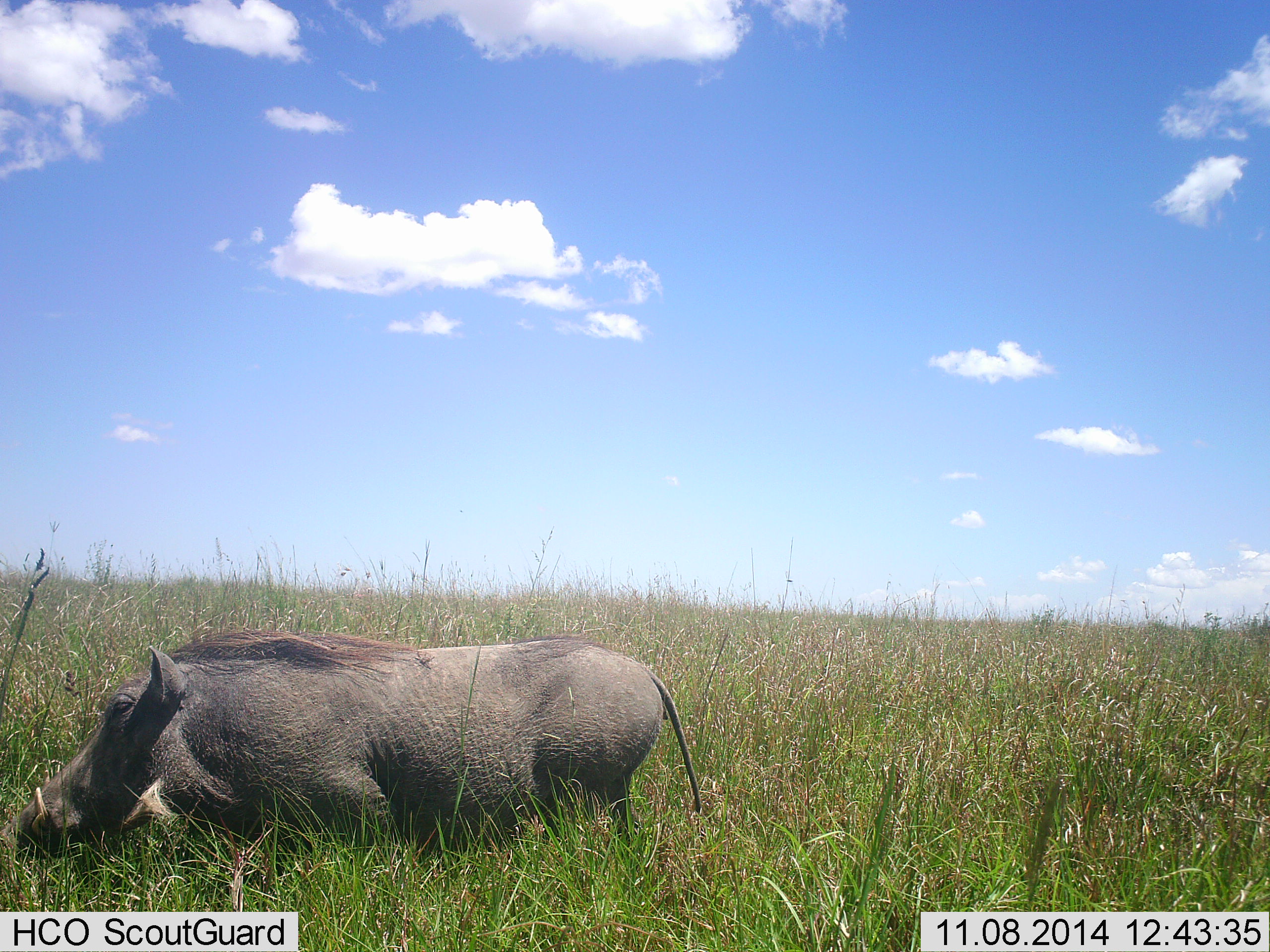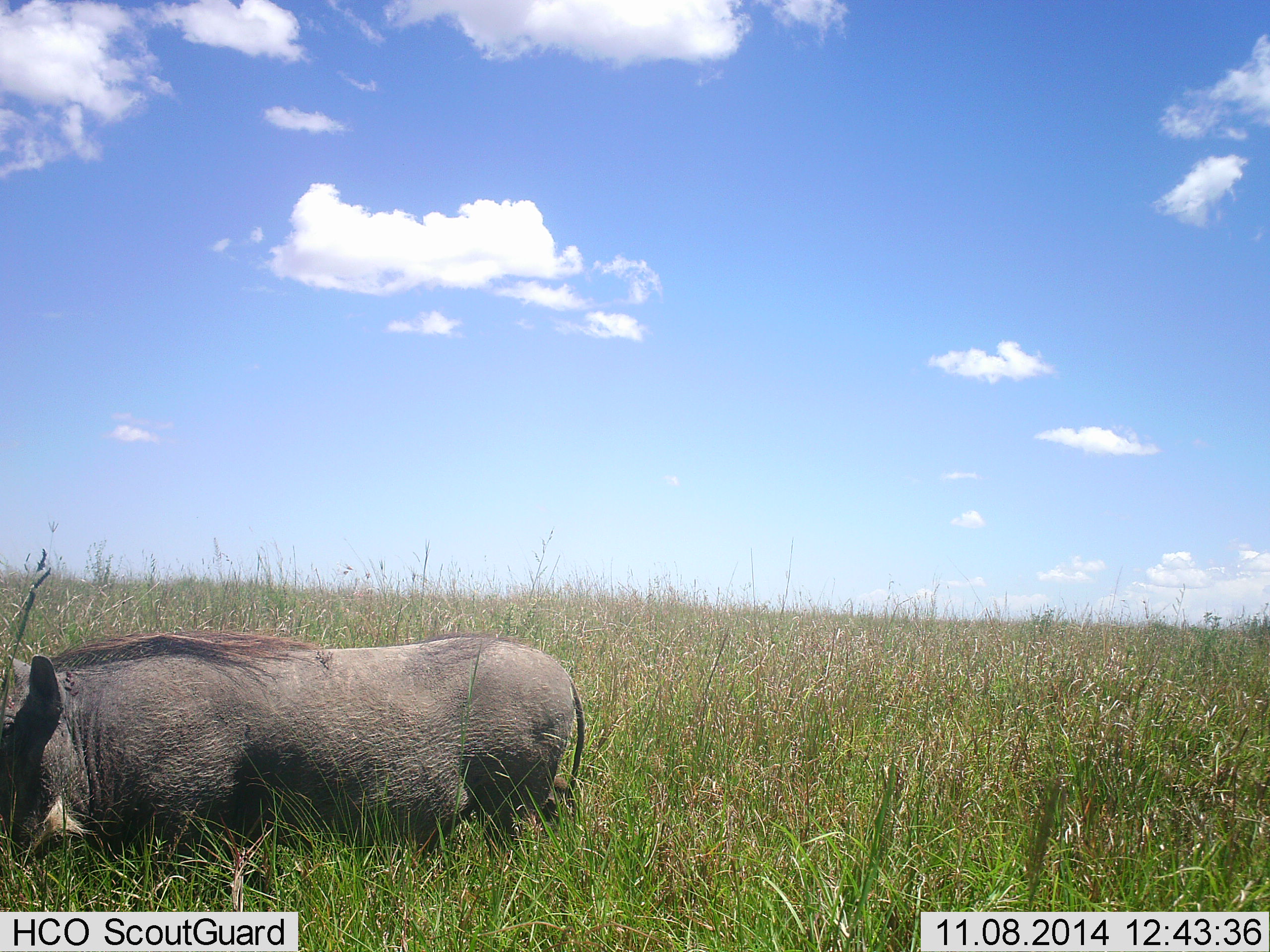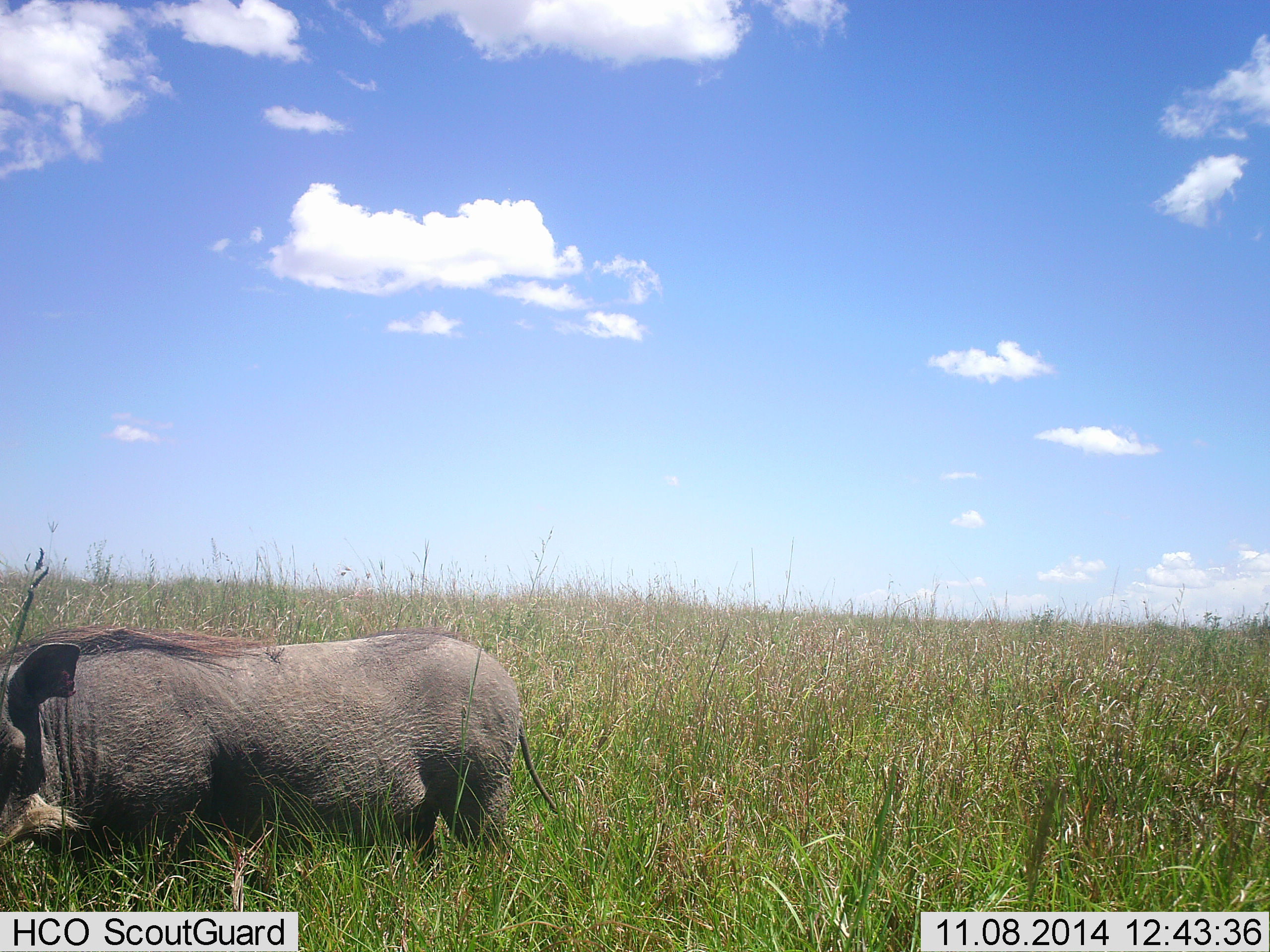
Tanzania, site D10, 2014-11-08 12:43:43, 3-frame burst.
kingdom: Animalia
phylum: Chordata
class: Mammalia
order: Artiodactyla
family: Suidae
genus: Phacochoerus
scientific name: Phacochoerus africanus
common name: warthog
Warthog (Phacochoerus africanus), count 1. Behavior (volunteer vote fractions): standing 20%, resting 10%, moving 70%, interacting 0%. Young present (vote fraction): 0%. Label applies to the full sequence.